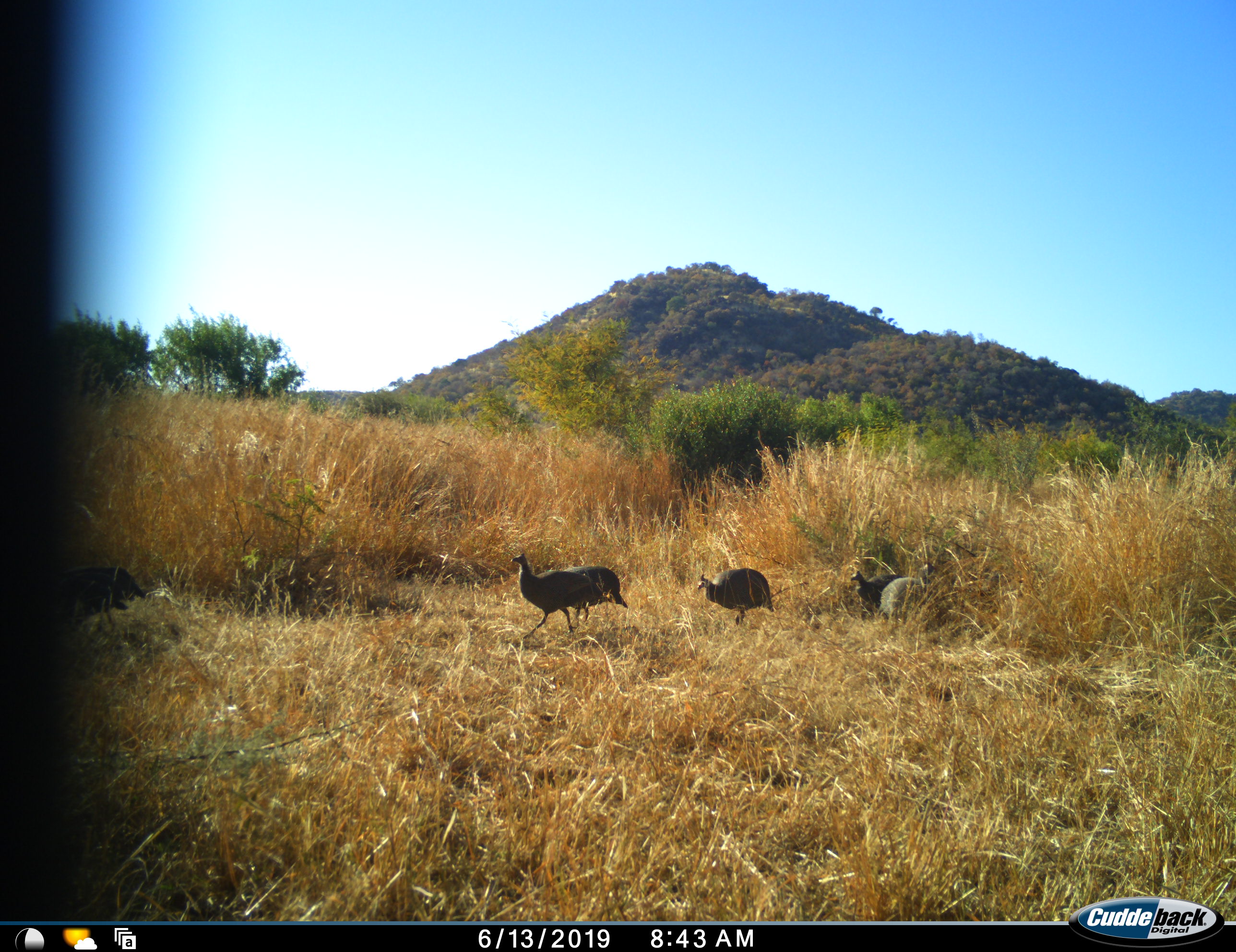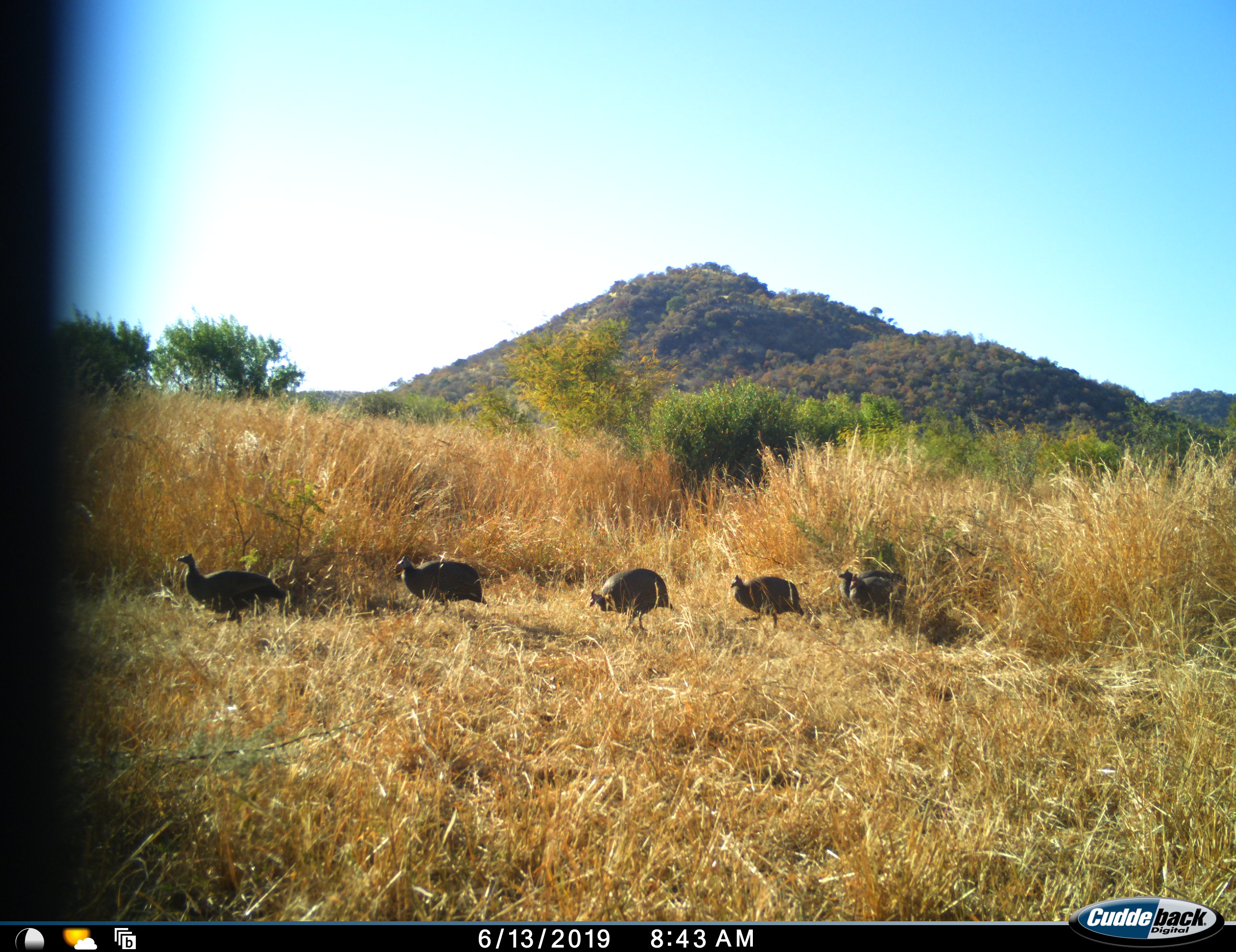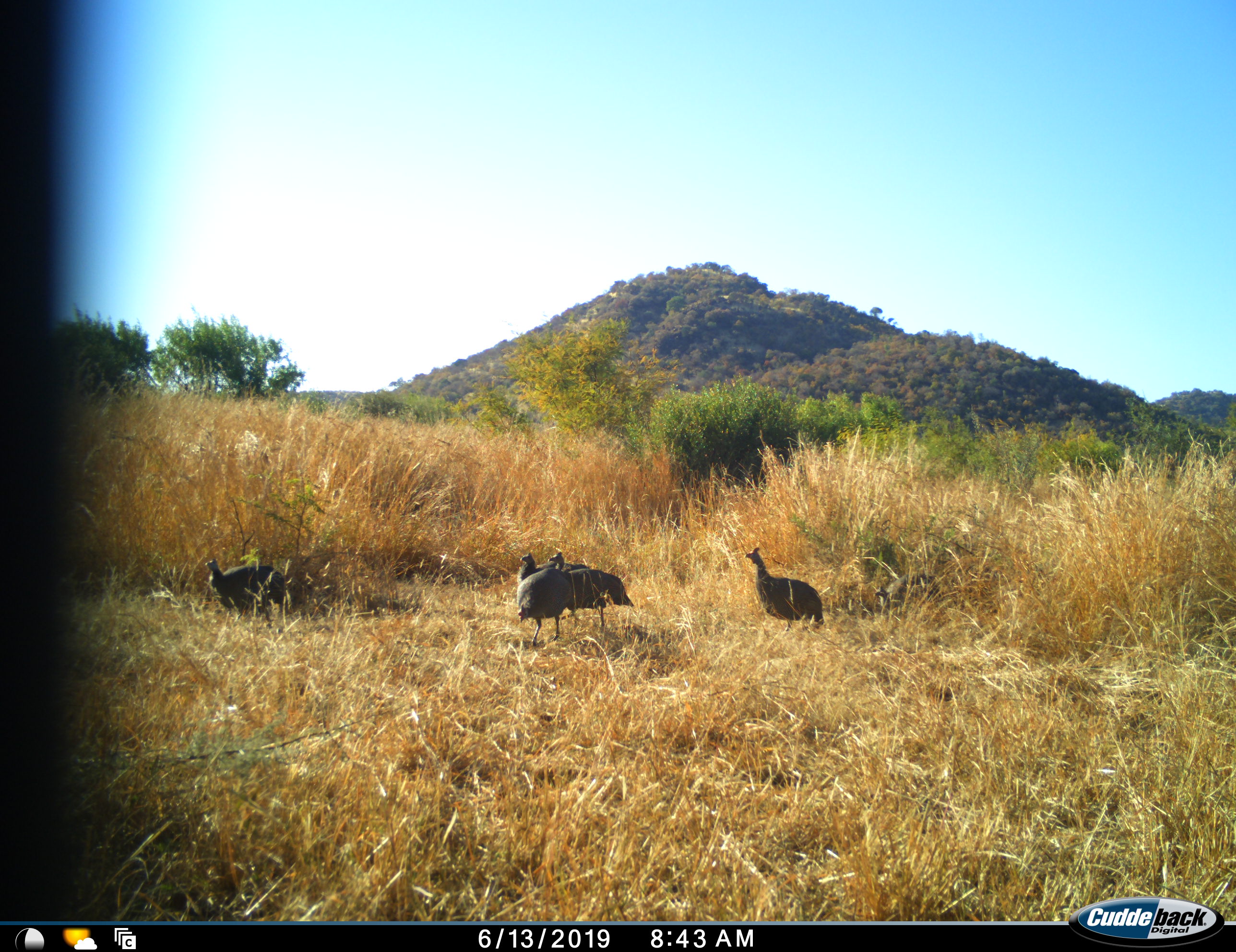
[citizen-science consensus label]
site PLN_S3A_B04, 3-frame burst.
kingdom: Animalia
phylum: Chordata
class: Aves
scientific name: Aves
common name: bird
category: birdother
Birdother (bird) (Aves), count 6. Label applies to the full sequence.